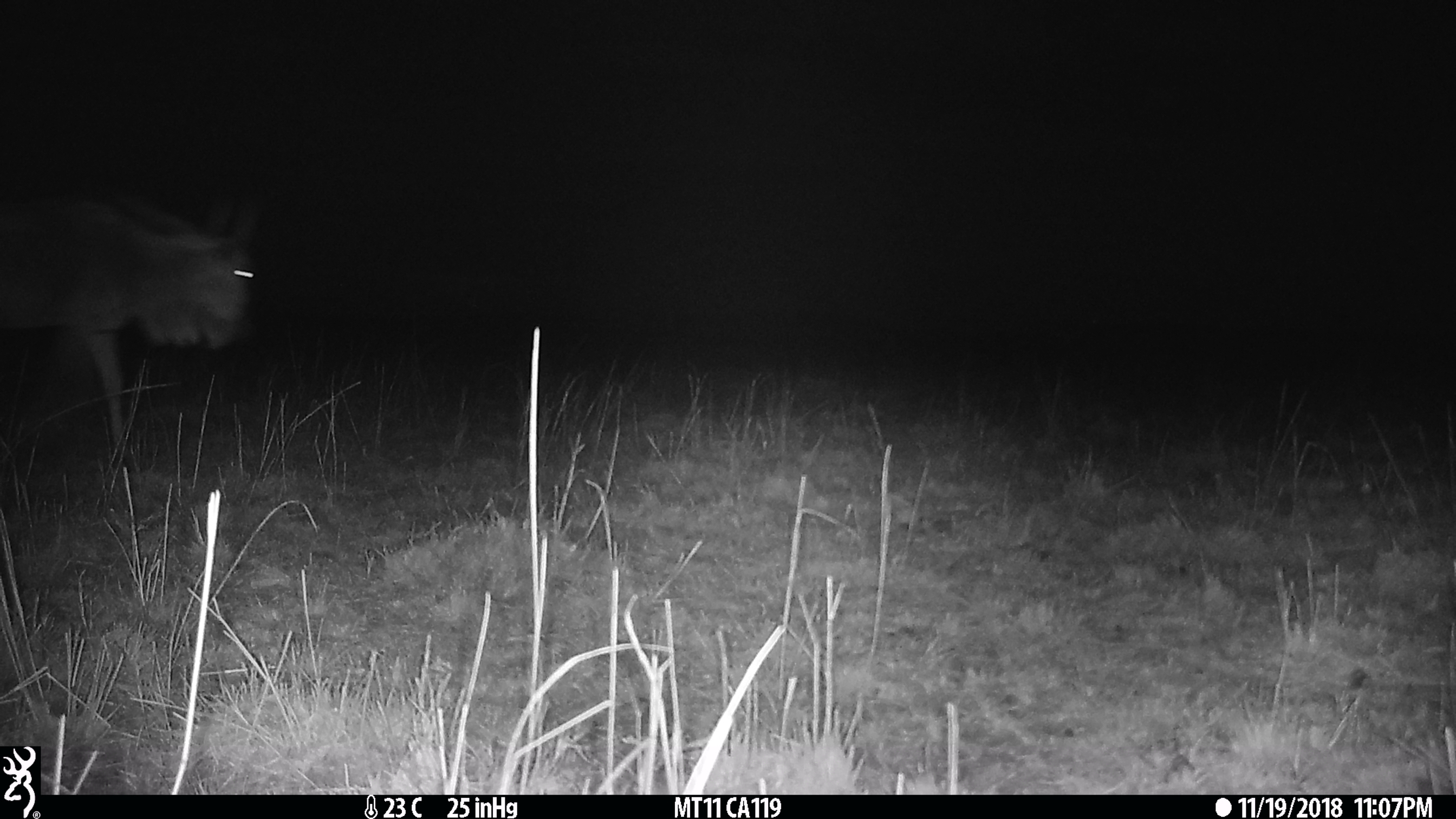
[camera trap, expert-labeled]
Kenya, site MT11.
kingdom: Animalia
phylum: Chordata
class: Mammalia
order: Artiodactyla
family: Bovidae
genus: Connochaetes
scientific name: Connochaetes taurinus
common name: blue wildebeest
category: wildebeest